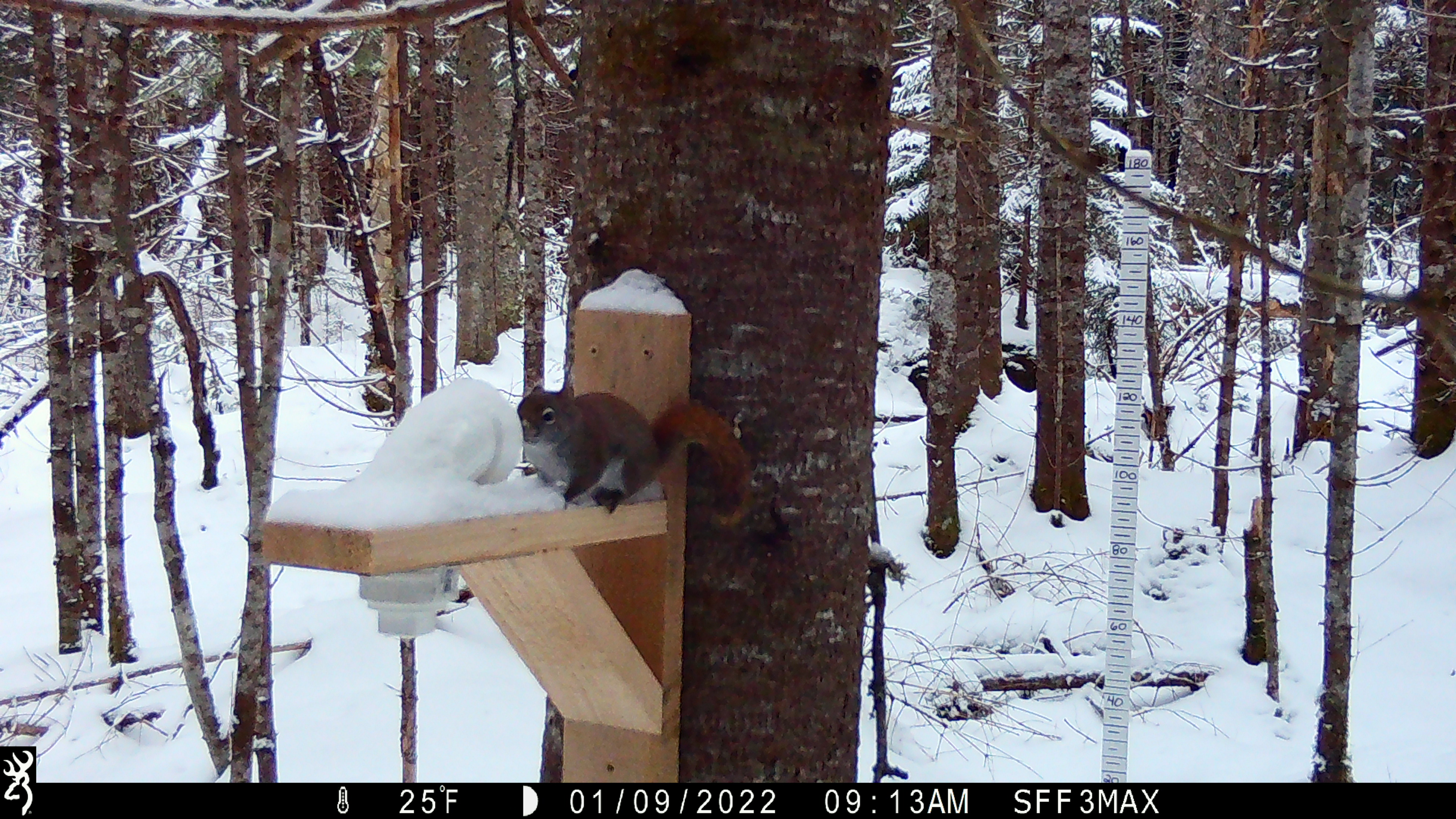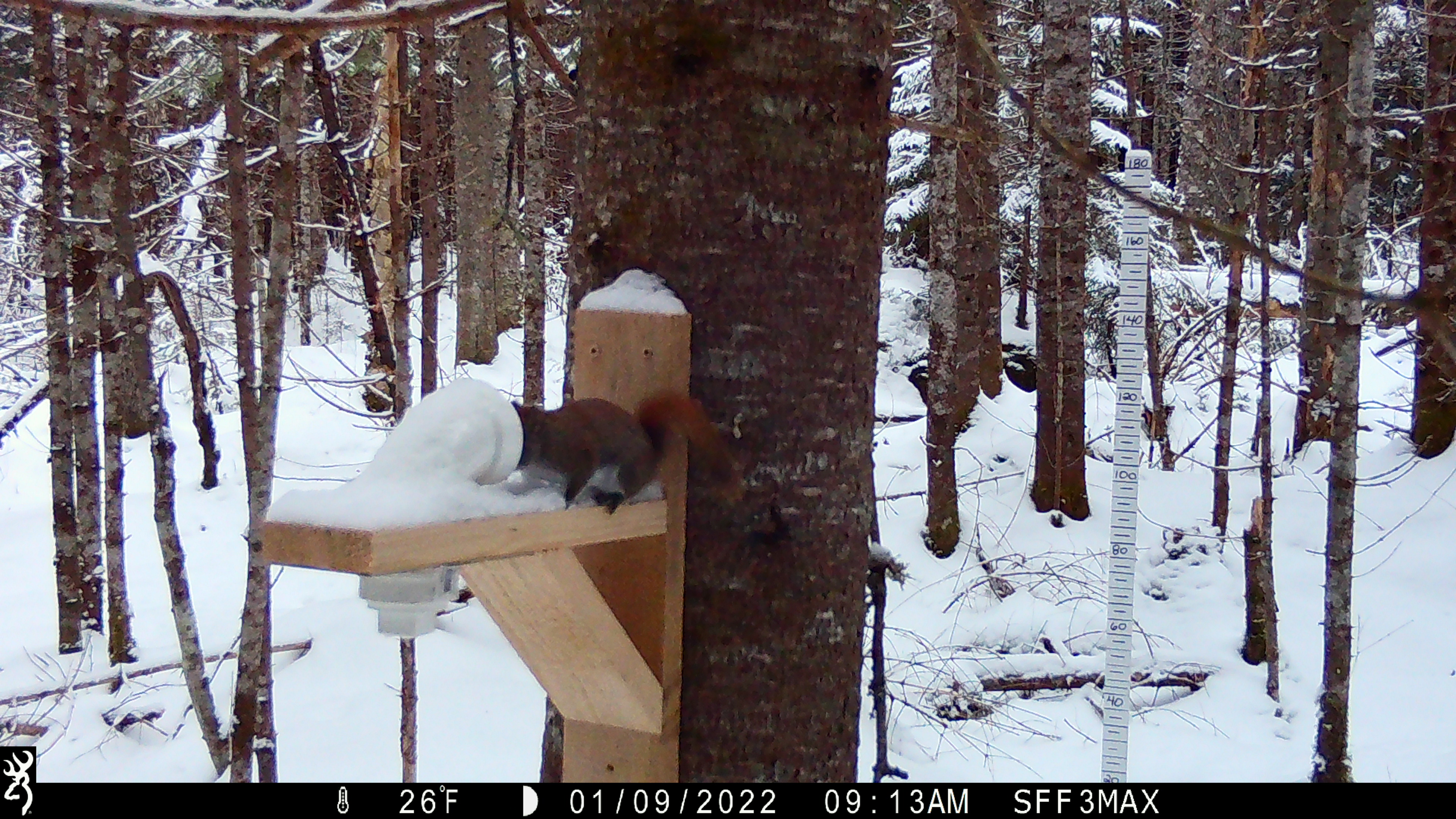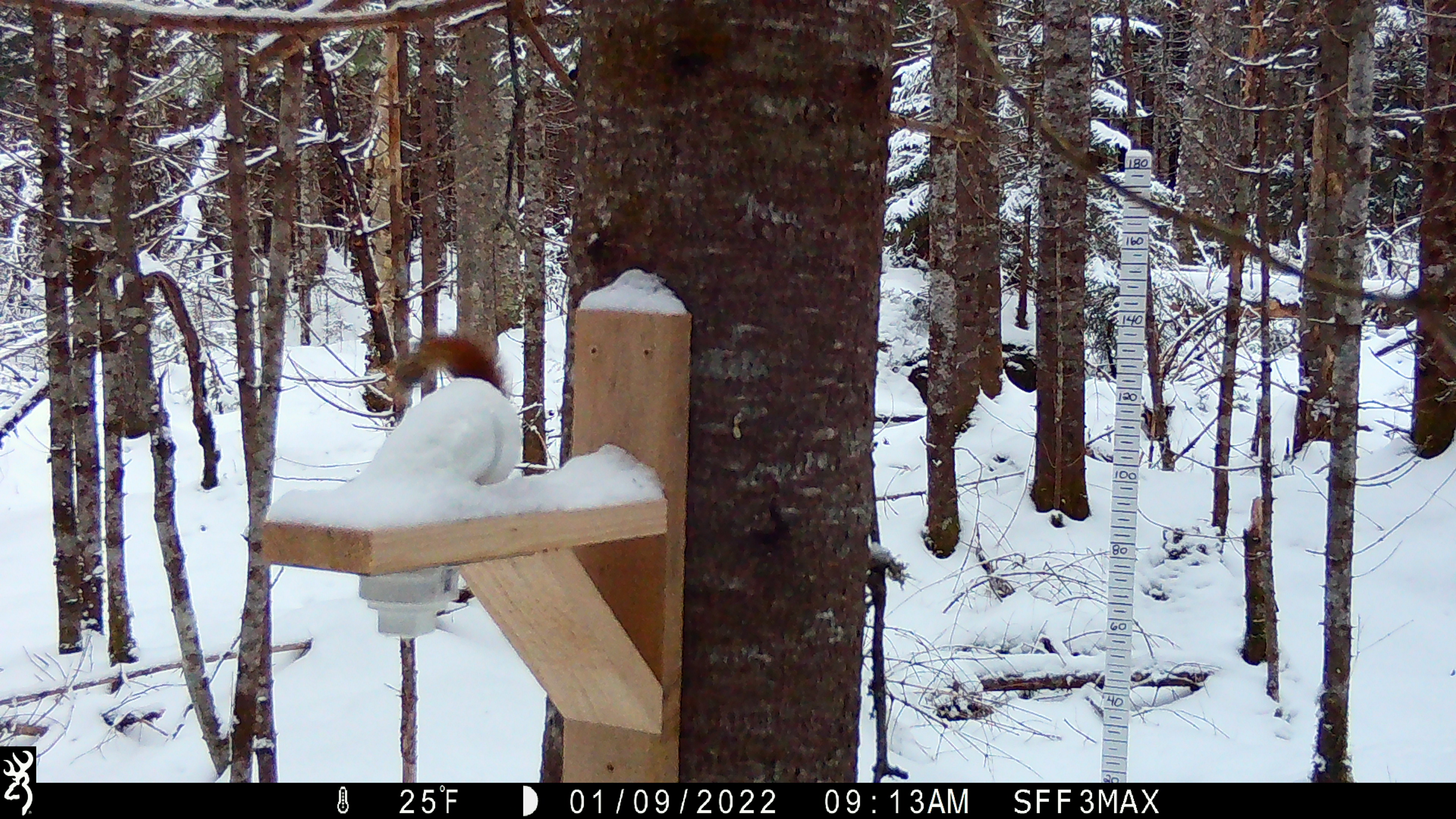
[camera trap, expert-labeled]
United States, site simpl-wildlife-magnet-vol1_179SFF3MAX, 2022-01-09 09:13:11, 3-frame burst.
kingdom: Animalia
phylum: Chordata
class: Mammalia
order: Rodentia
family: Sciuridae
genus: Tamiasciurus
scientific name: Tamiasciurus hudsonicus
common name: red squirrel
Red squirrel (Tamiasciurus hudsonicus).